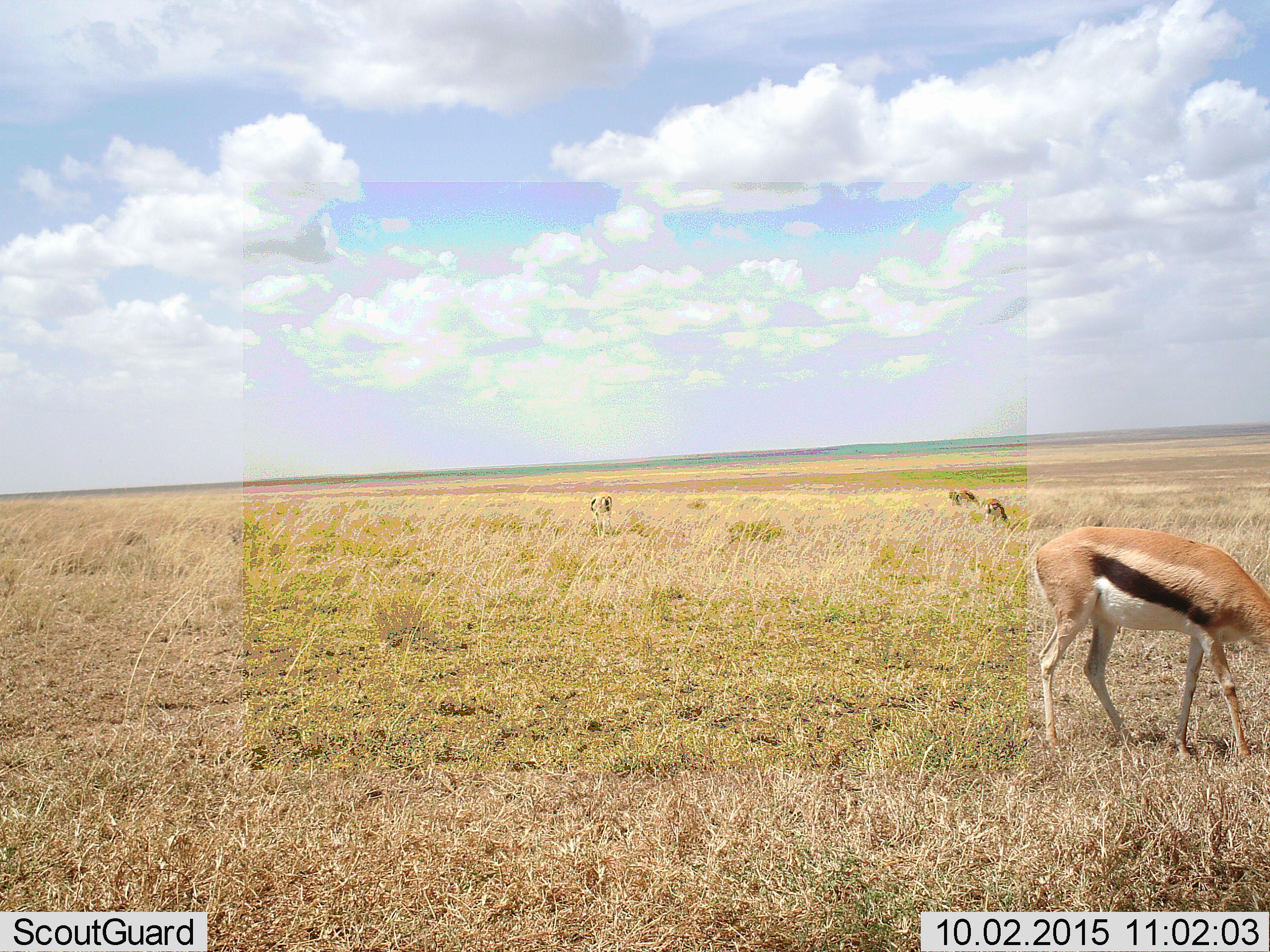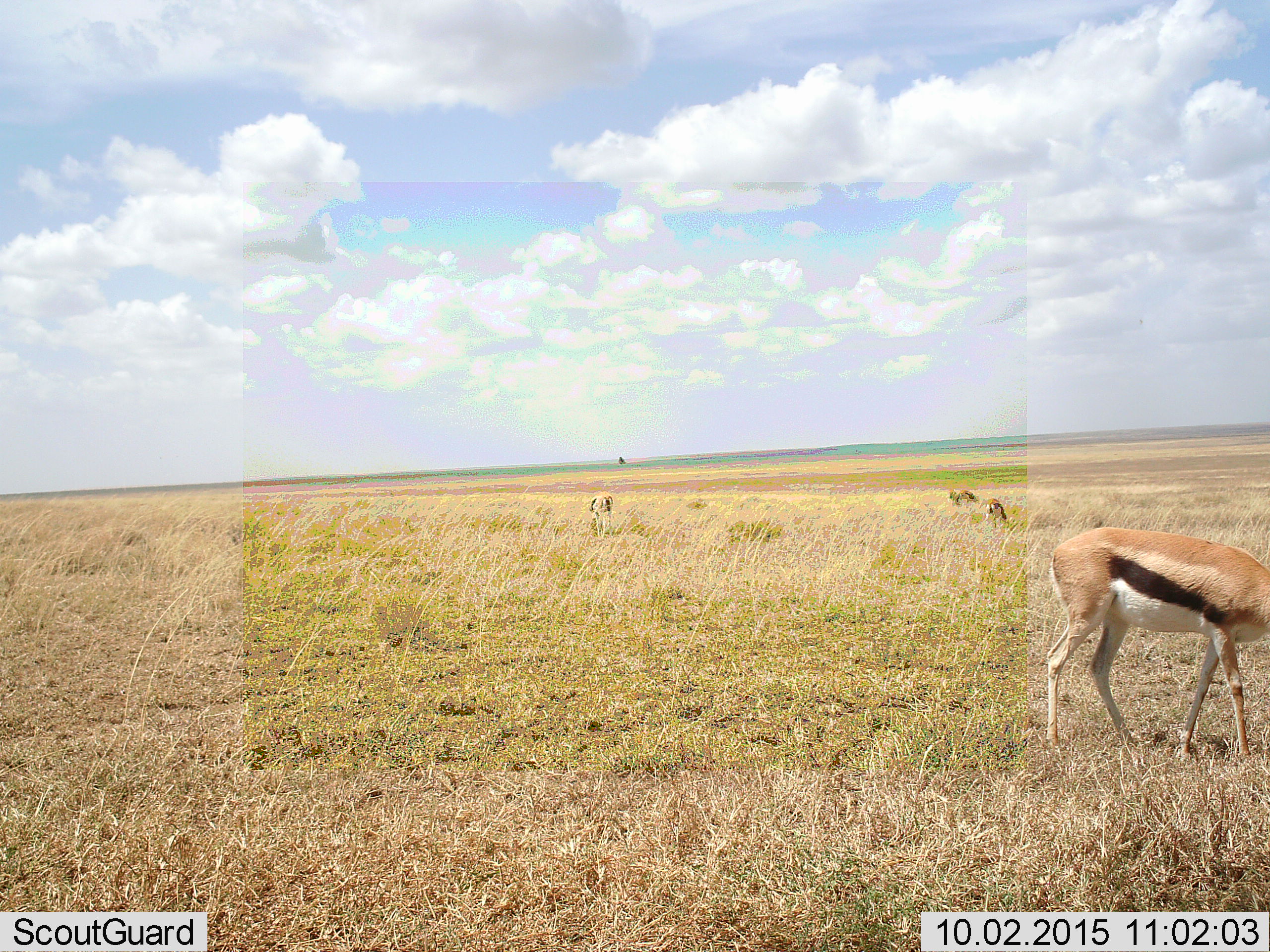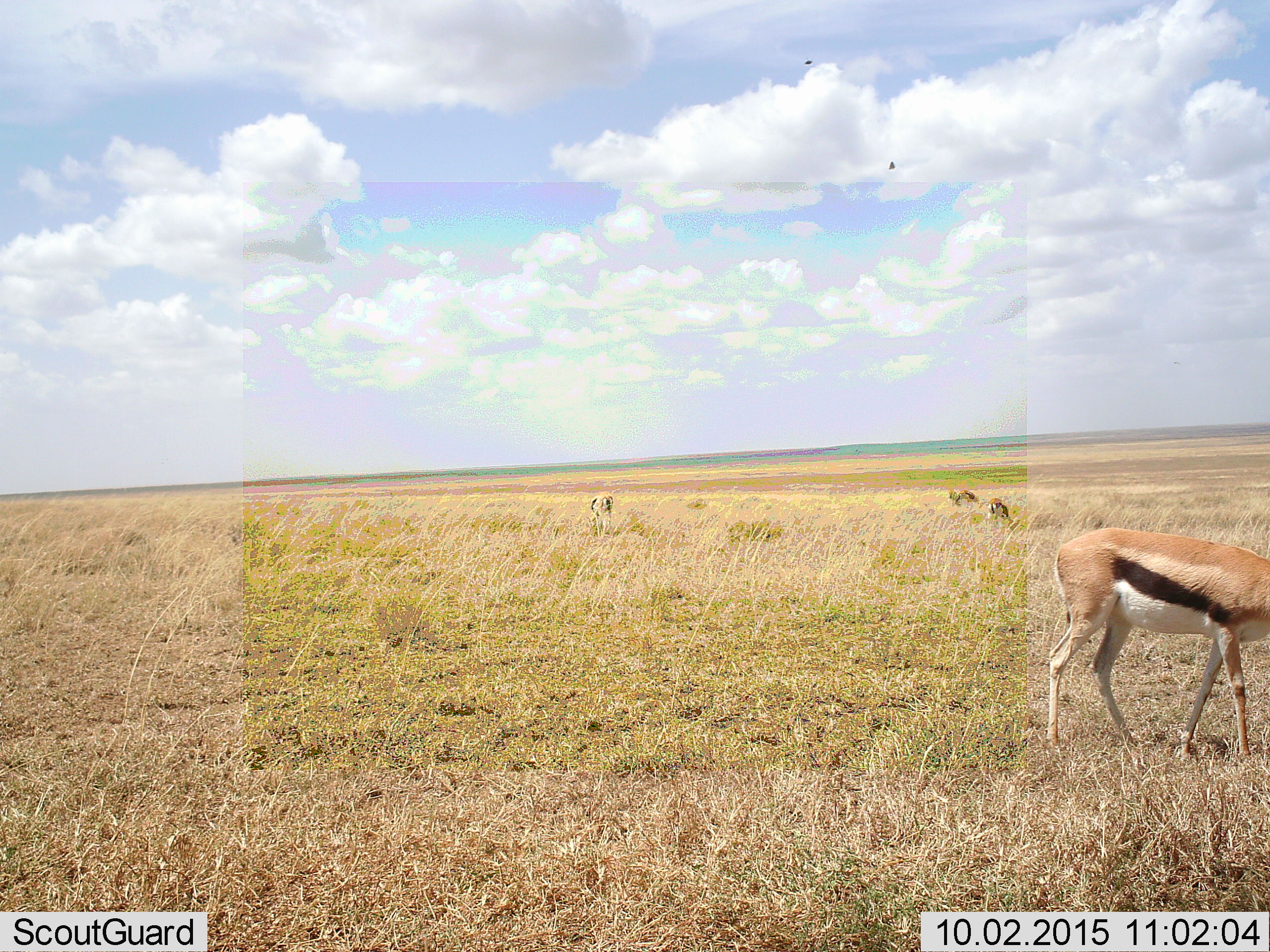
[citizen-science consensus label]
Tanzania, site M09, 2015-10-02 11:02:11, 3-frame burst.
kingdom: Animalia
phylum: Chordata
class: Mammalia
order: Artiodactyla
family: Bovidae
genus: Eudorcas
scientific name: Eudorcas thomsonii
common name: thomson's gazelle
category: gazellethomsons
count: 4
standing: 50%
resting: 0%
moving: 12%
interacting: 0%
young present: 0%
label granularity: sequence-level